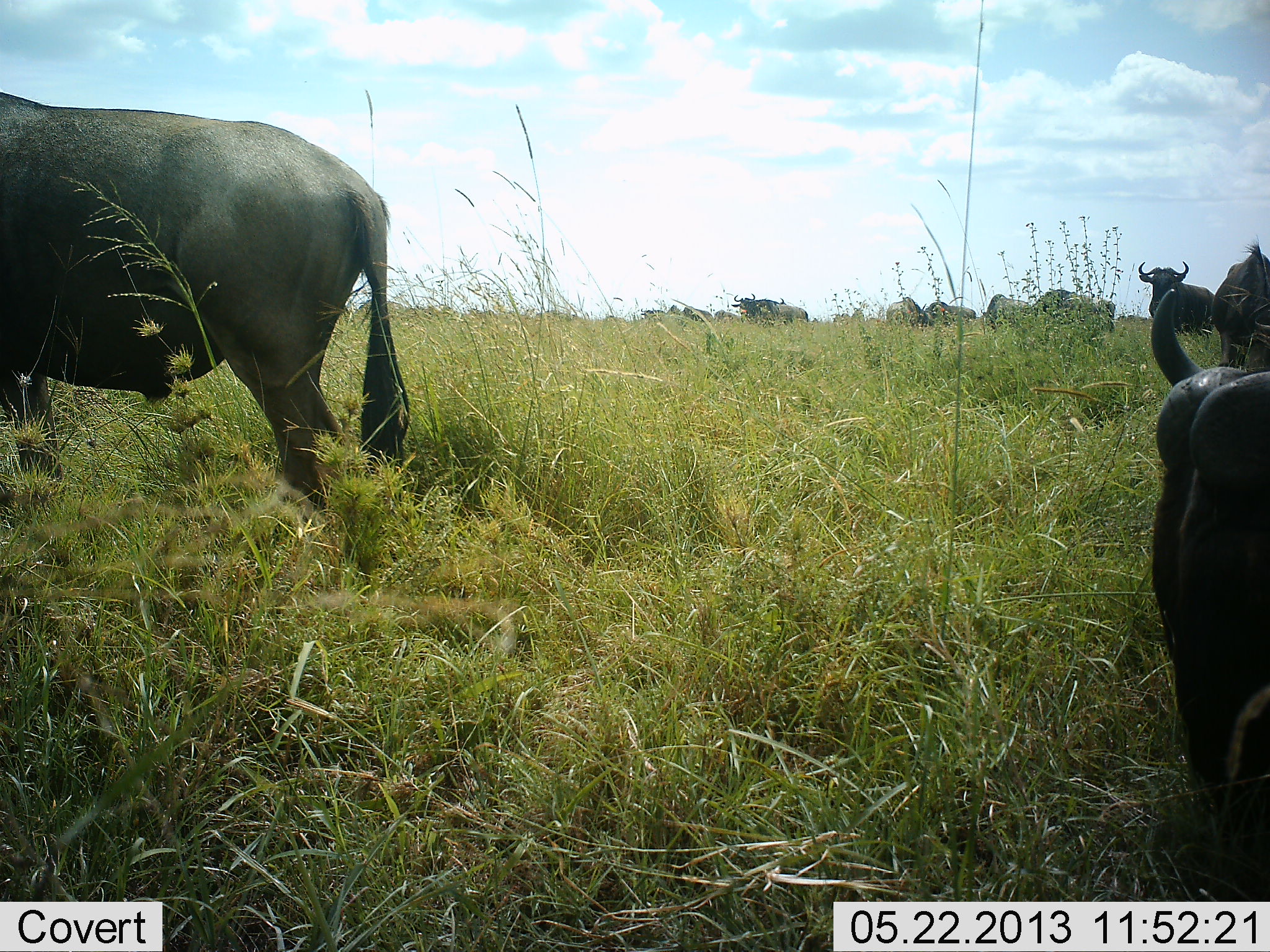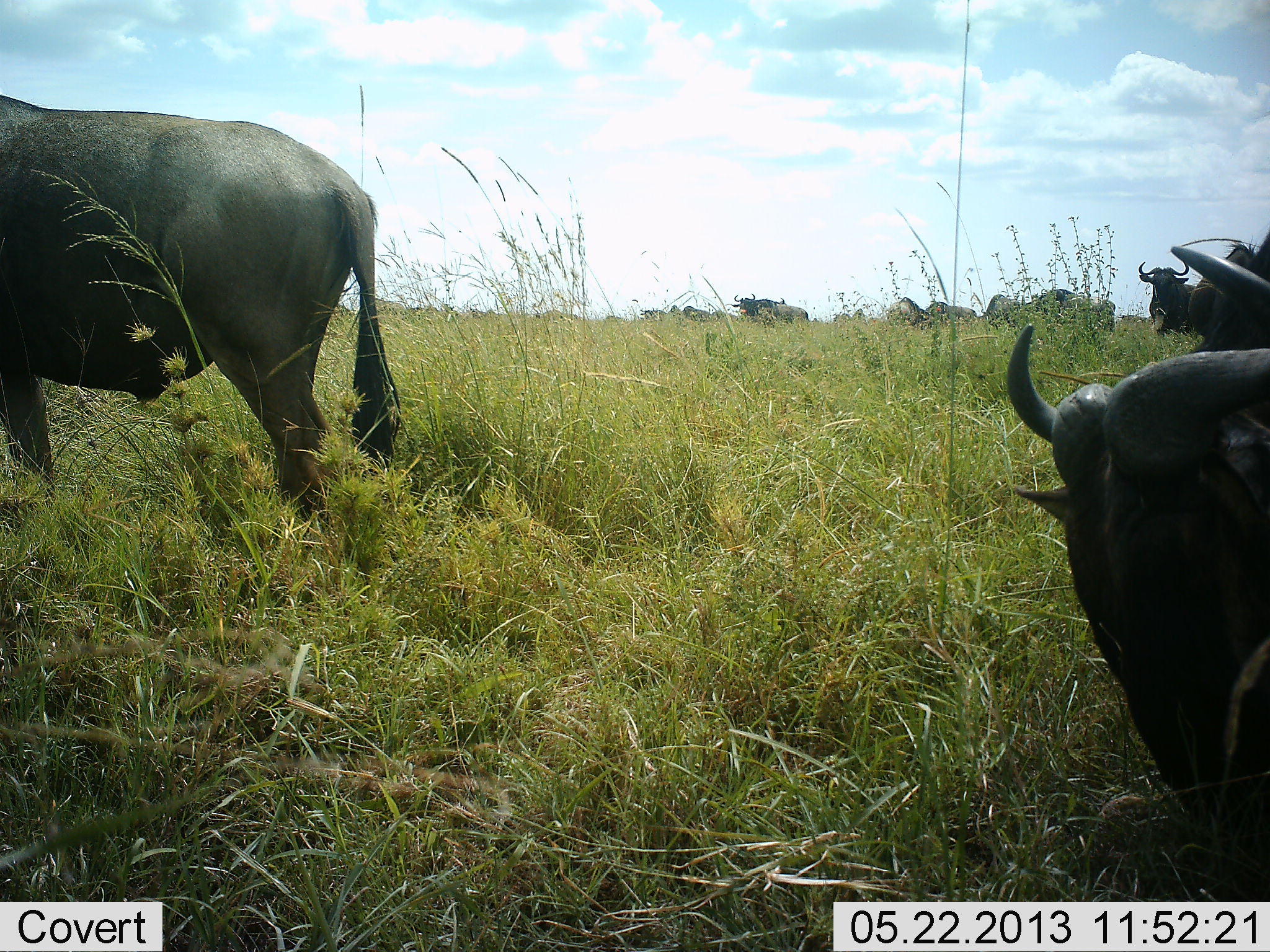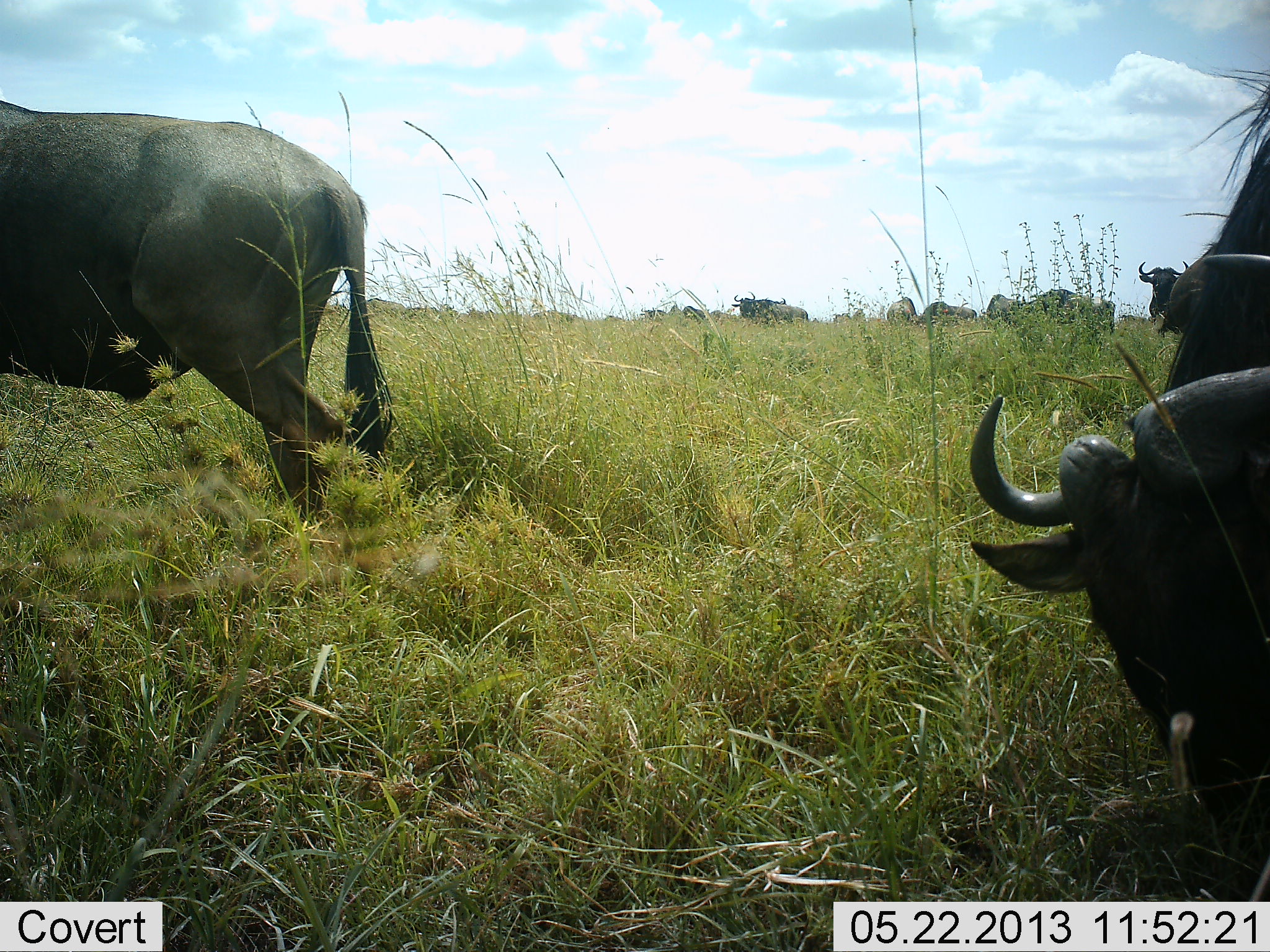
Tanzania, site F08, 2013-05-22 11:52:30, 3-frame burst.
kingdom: Animalia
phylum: Chordata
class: Mammalia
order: Artiodactyla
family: Bovidae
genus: Connochaetes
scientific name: Connochaetes taurinus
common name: blue wildebeest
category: wildebeest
Wildebeest (blue wildebeest) (Connochaetes taurinus), count 11-50. Behavior (volunteer vote fractions): standing 63%, resting 21%, moving 16%, interacting 0%. Young present (vote fraction): 0%. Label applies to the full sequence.